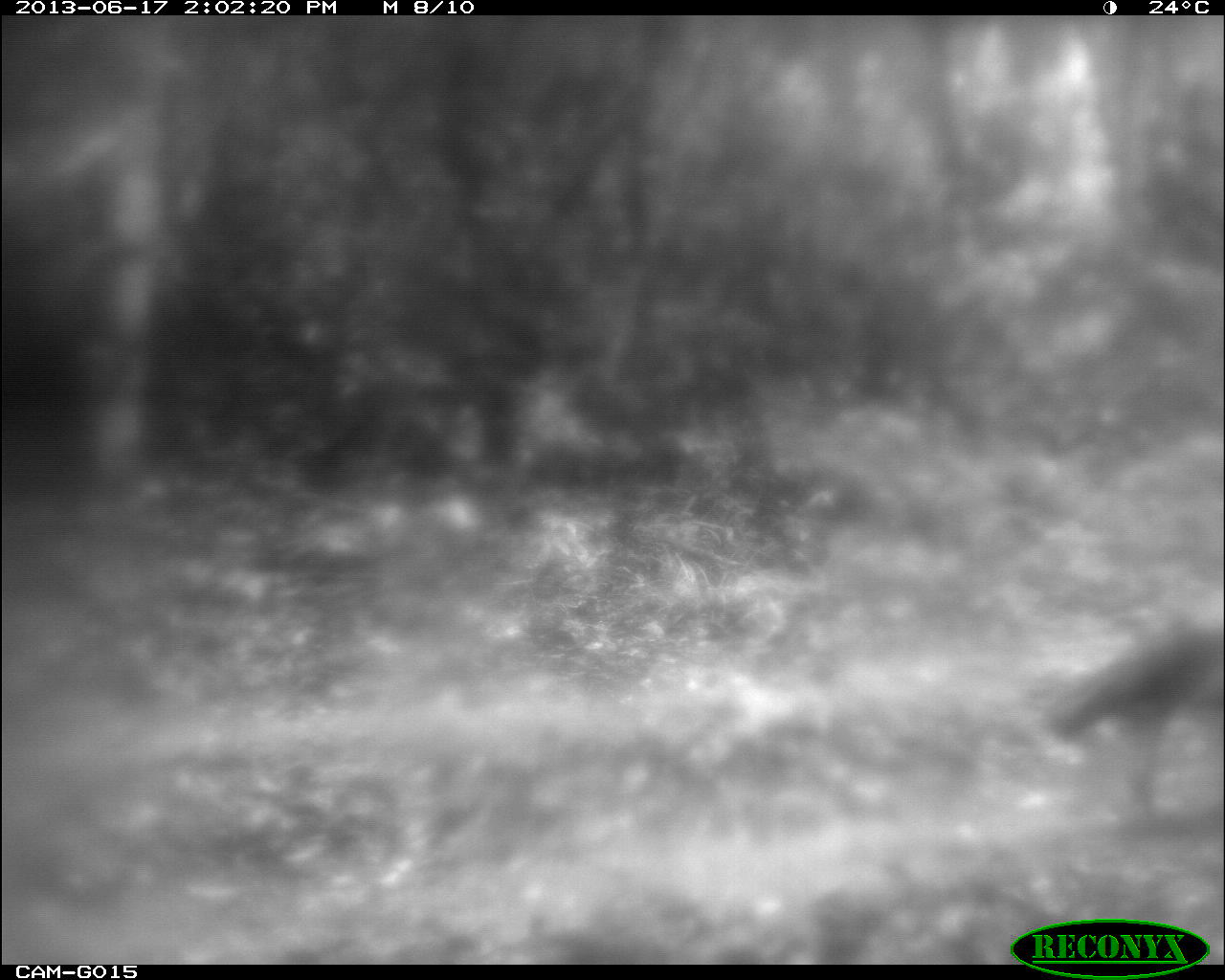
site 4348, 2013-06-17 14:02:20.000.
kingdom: Animalia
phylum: Chordata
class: Aves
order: Galliformes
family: Phasianidae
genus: Meleagris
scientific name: Meleagris ocellata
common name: ocellated turkey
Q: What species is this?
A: Meleagris ocellata (ocellated turkey).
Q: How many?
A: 1.